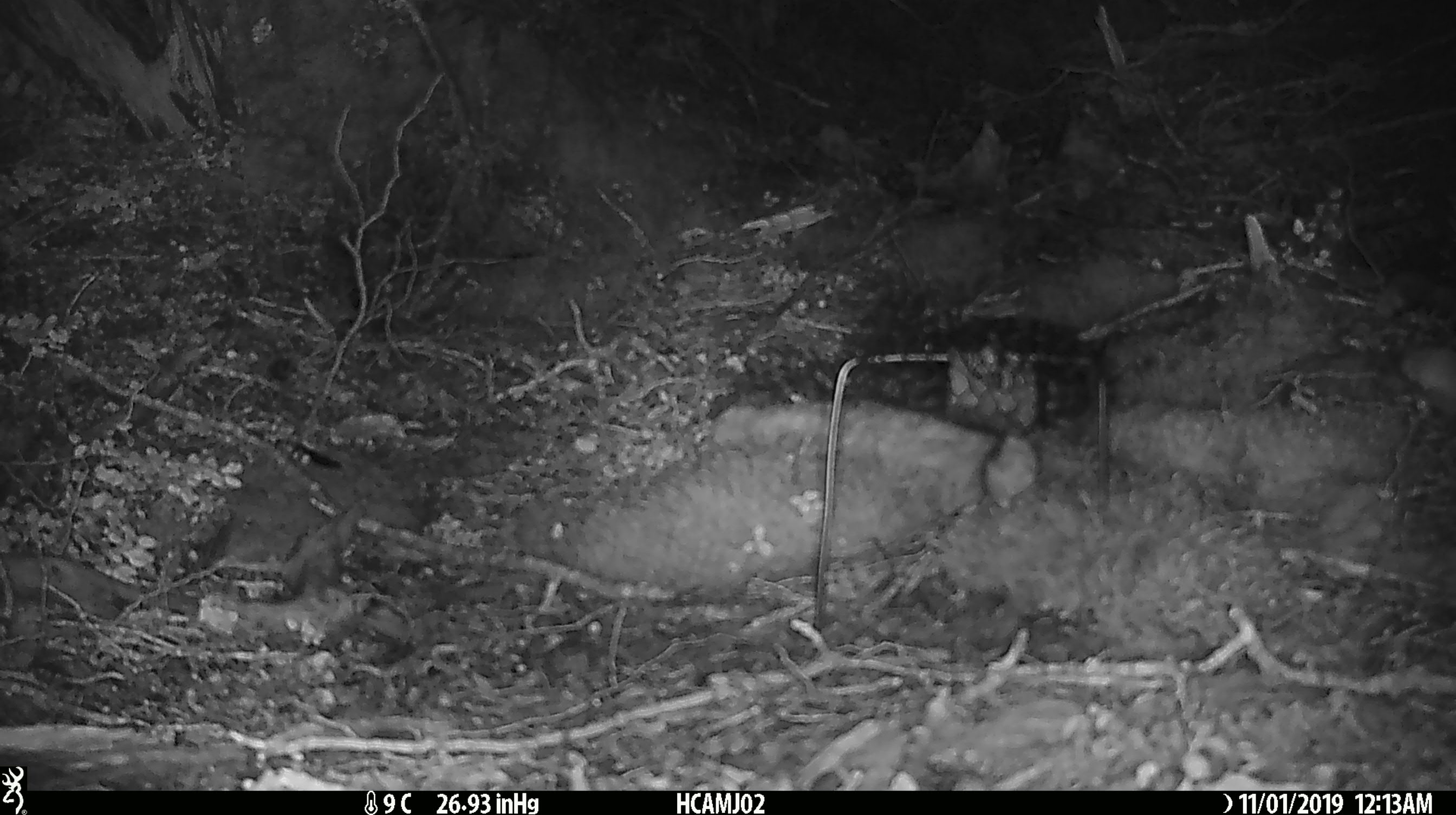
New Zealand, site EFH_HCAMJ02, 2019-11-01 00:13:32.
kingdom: Animalia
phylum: Chordata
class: Mammalia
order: Rodentia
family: Muridae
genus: Mus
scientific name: Mus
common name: mouse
Mouse (Mus).